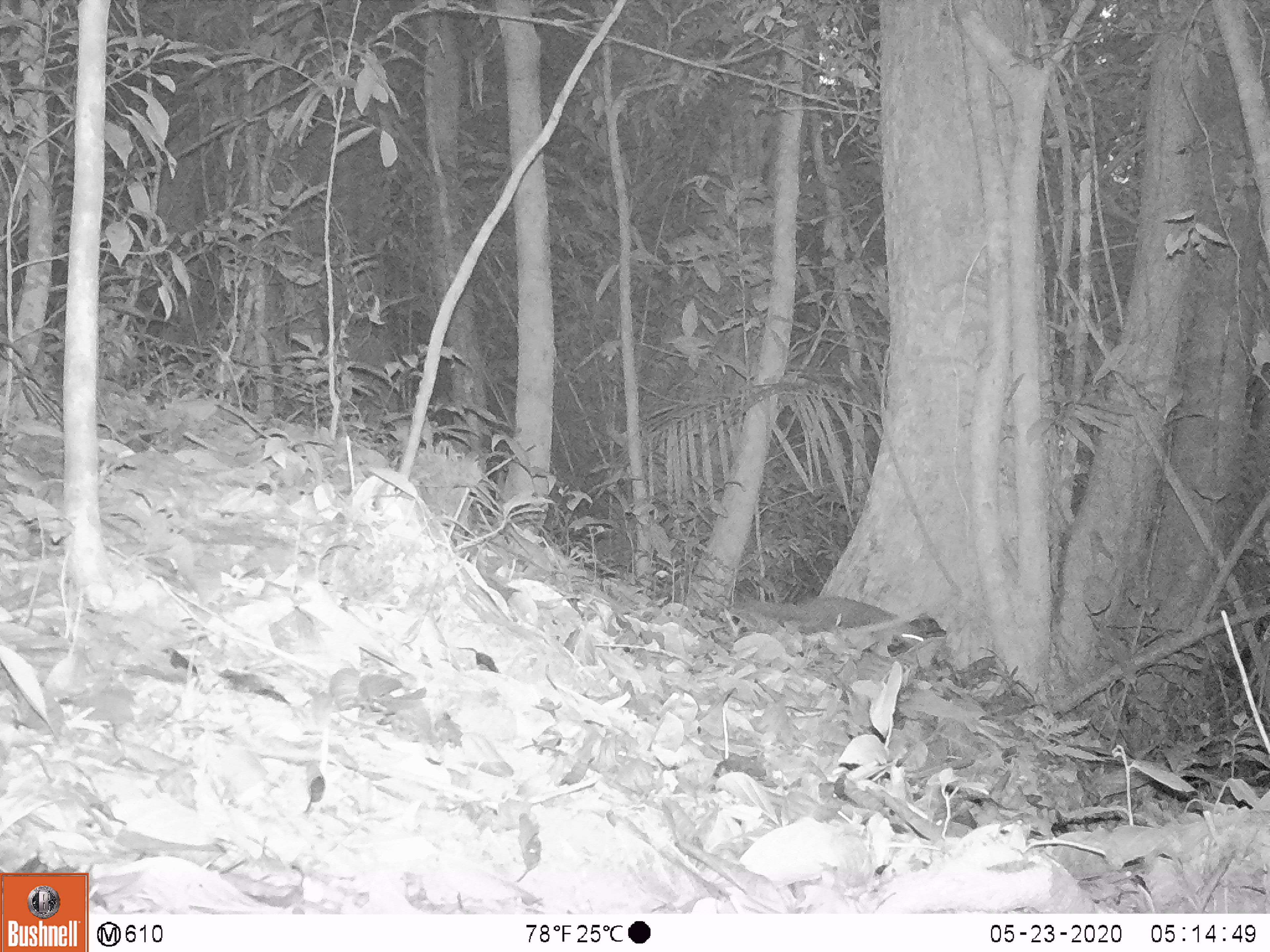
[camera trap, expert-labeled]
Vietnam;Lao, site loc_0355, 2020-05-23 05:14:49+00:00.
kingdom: Animalia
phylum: Chordata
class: Mammalia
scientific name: Mammalia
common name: mammal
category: unidentified small mammal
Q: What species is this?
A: Unidentified small mammal (mammal) (Mammalia).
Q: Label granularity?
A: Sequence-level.